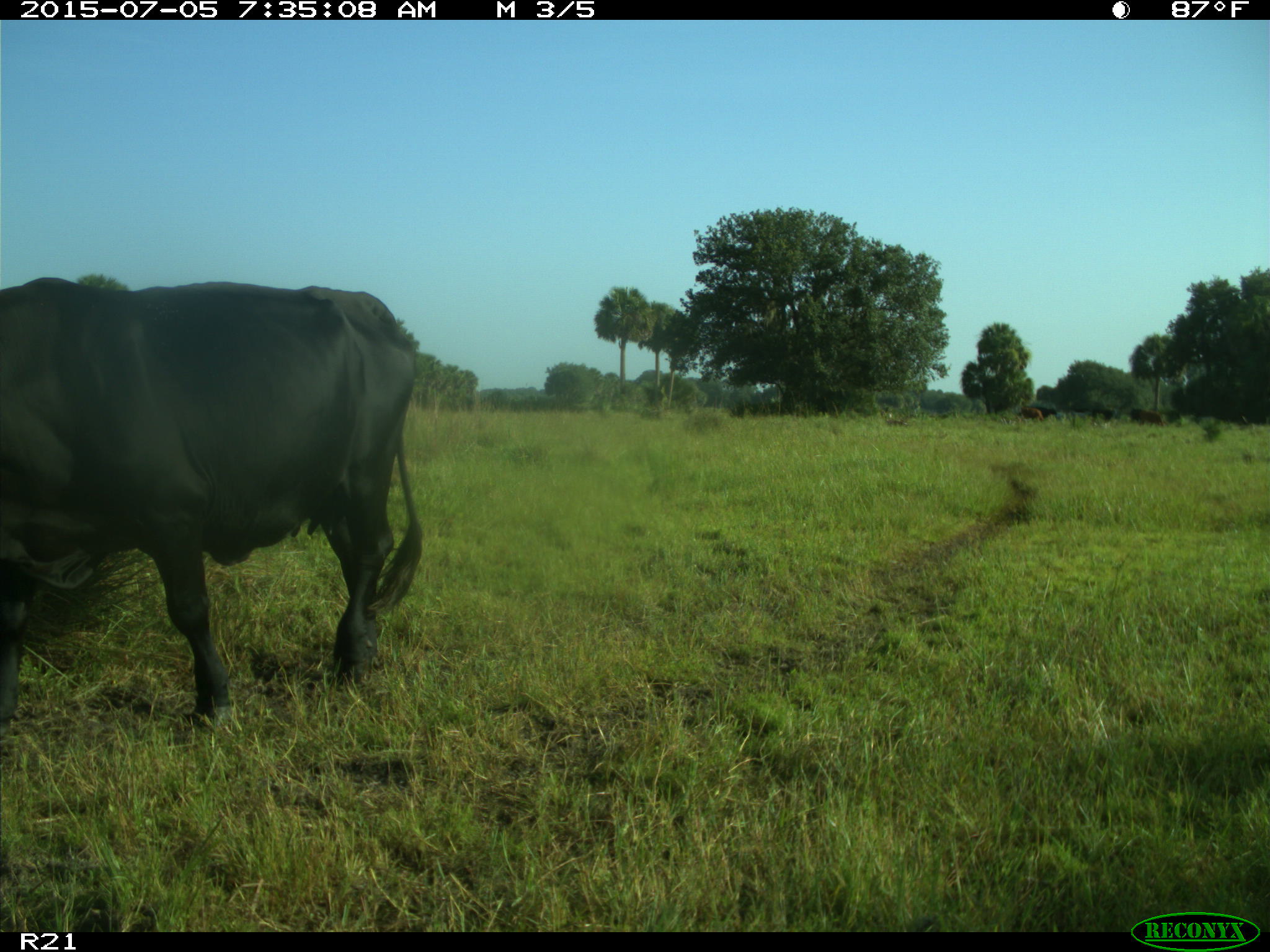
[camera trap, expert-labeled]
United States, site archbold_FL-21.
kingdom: Animalia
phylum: Chordata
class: Mammalia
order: Artiodactyla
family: Bovidae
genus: Bos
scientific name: Bos taurus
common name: domestic cow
Bos taurus (domestic cow).